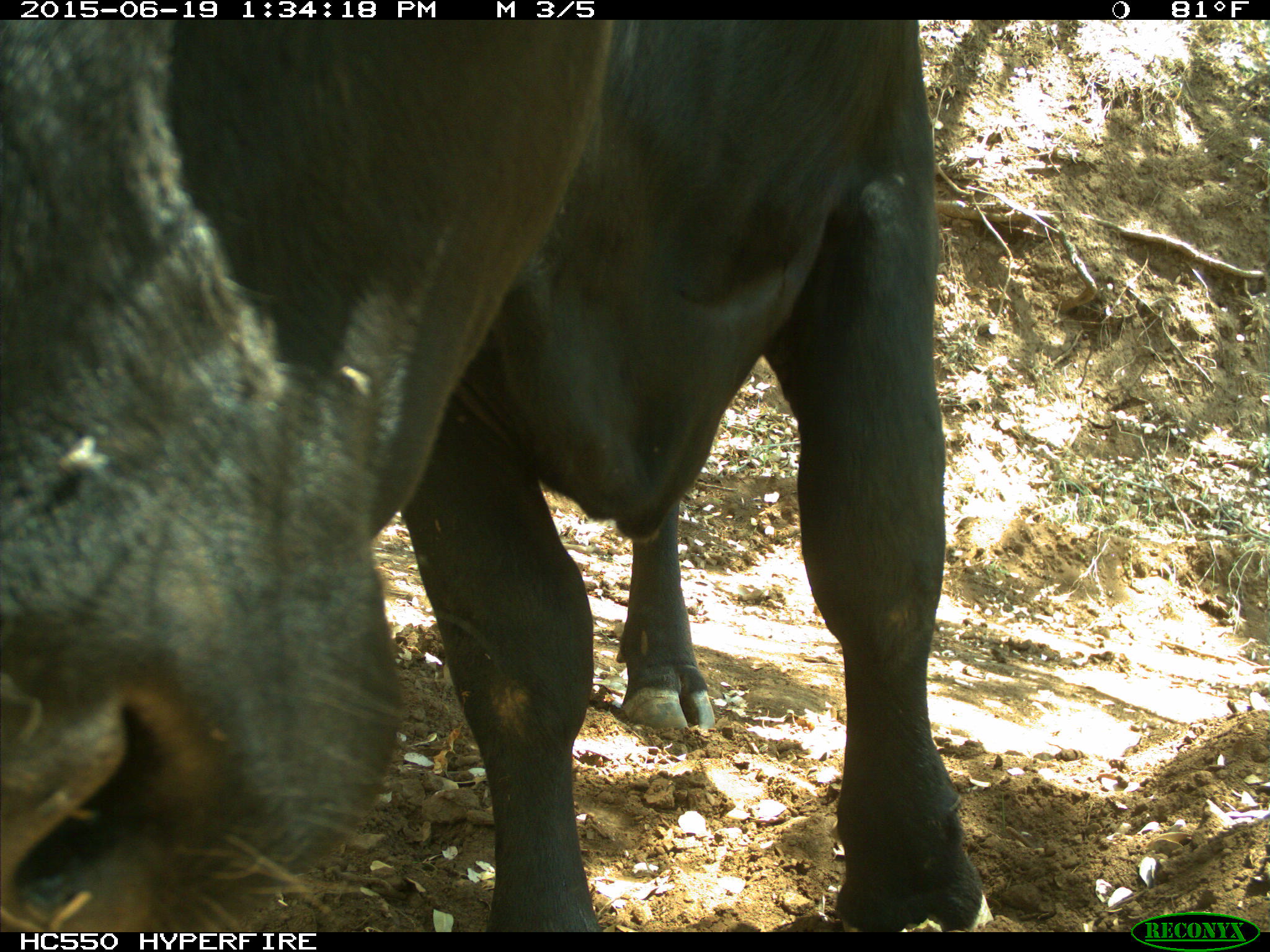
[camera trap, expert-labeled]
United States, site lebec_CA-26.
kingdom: Animalia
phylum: Chordata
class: Mammalia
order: Artiodactyla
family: Bovidae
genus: Bos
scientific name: Bos taurus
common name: domestic cow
Bos taurus (domestic cow).